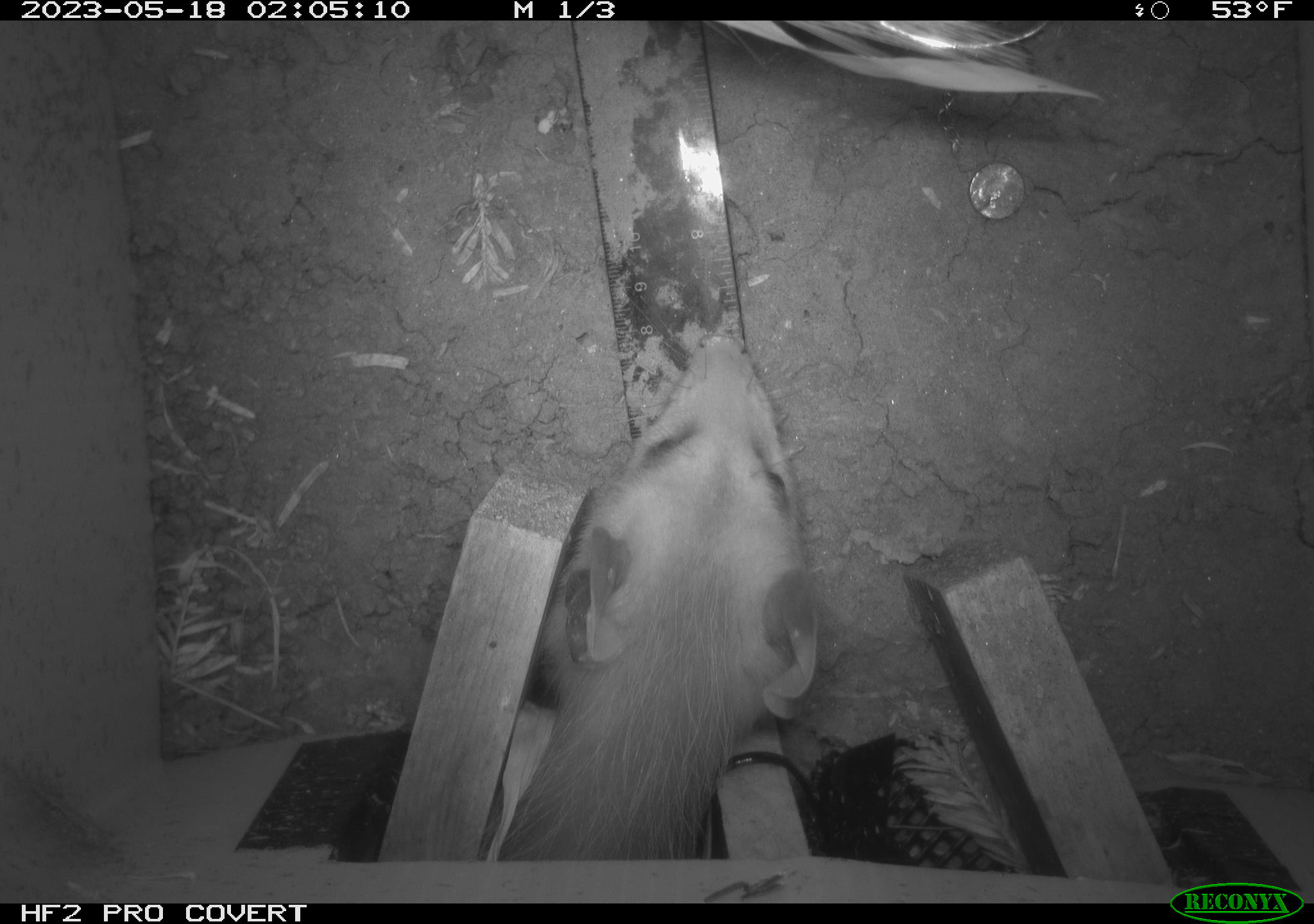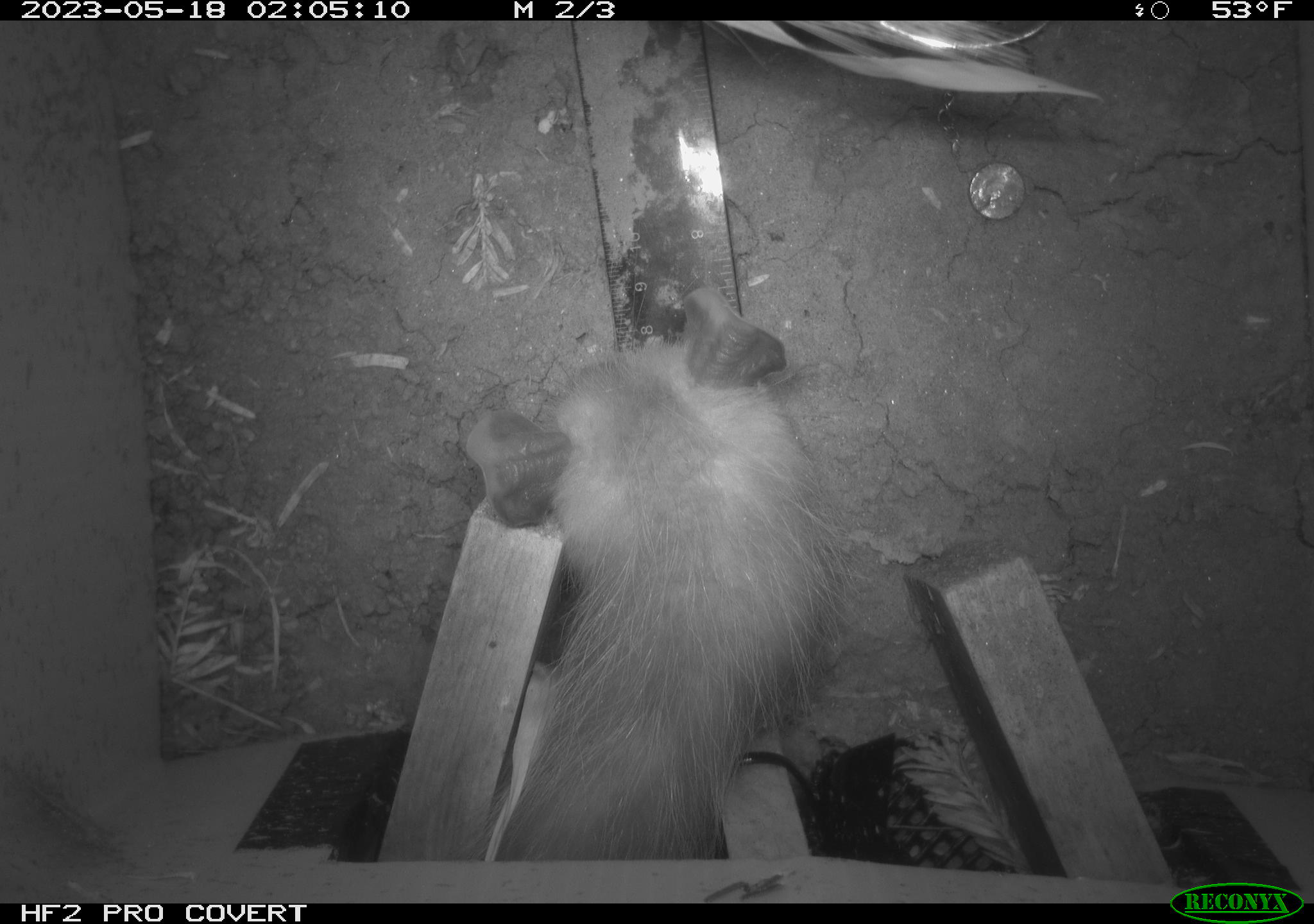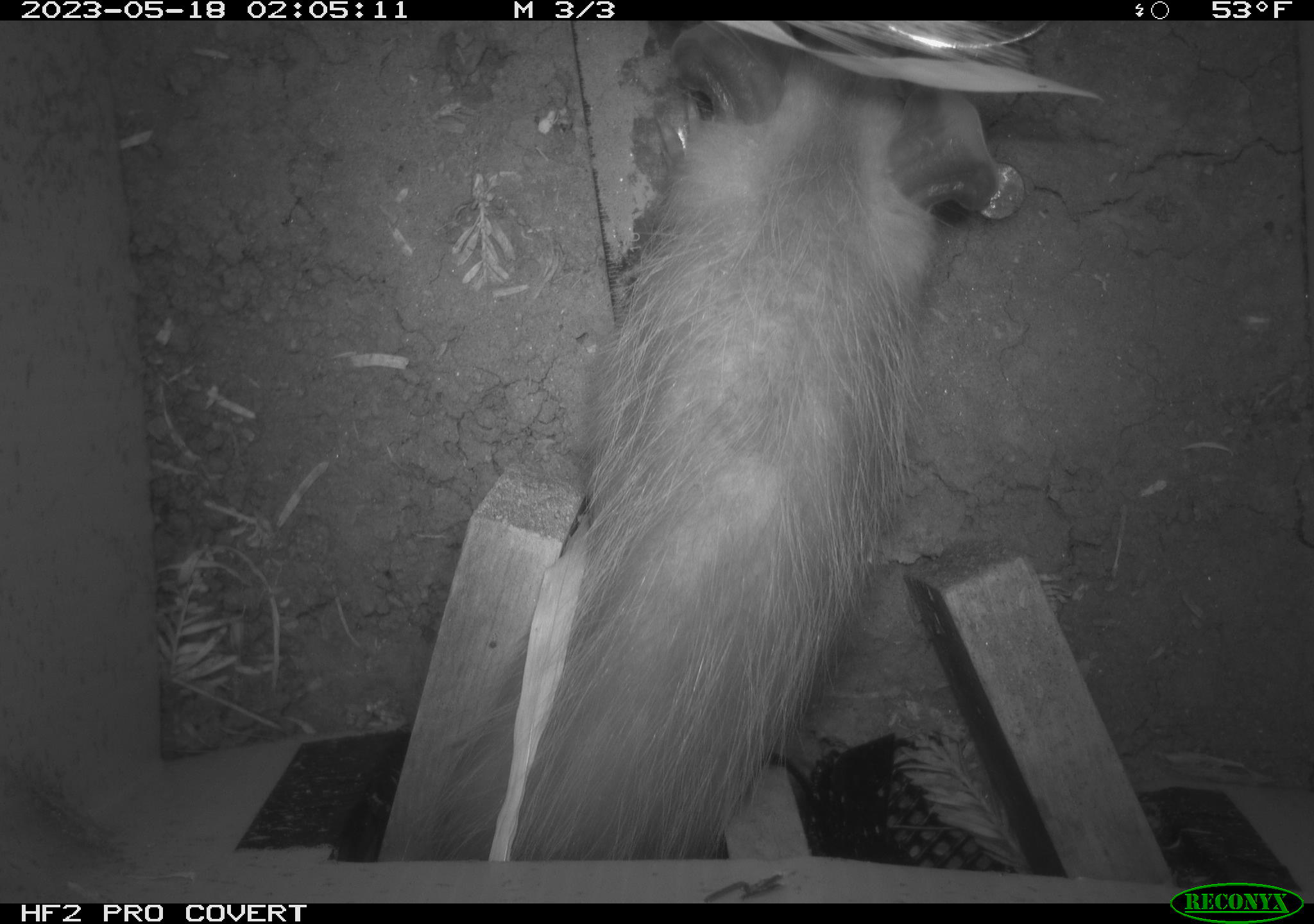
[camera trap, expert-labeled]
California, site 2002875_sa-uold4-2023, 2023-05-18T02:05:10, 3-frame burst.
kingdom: Animalia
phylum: Chordata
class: Mammalia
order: Didelphimorphia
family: Didelphidae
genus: Didelphis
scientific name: Didelphis virginiana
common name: virginia opossum